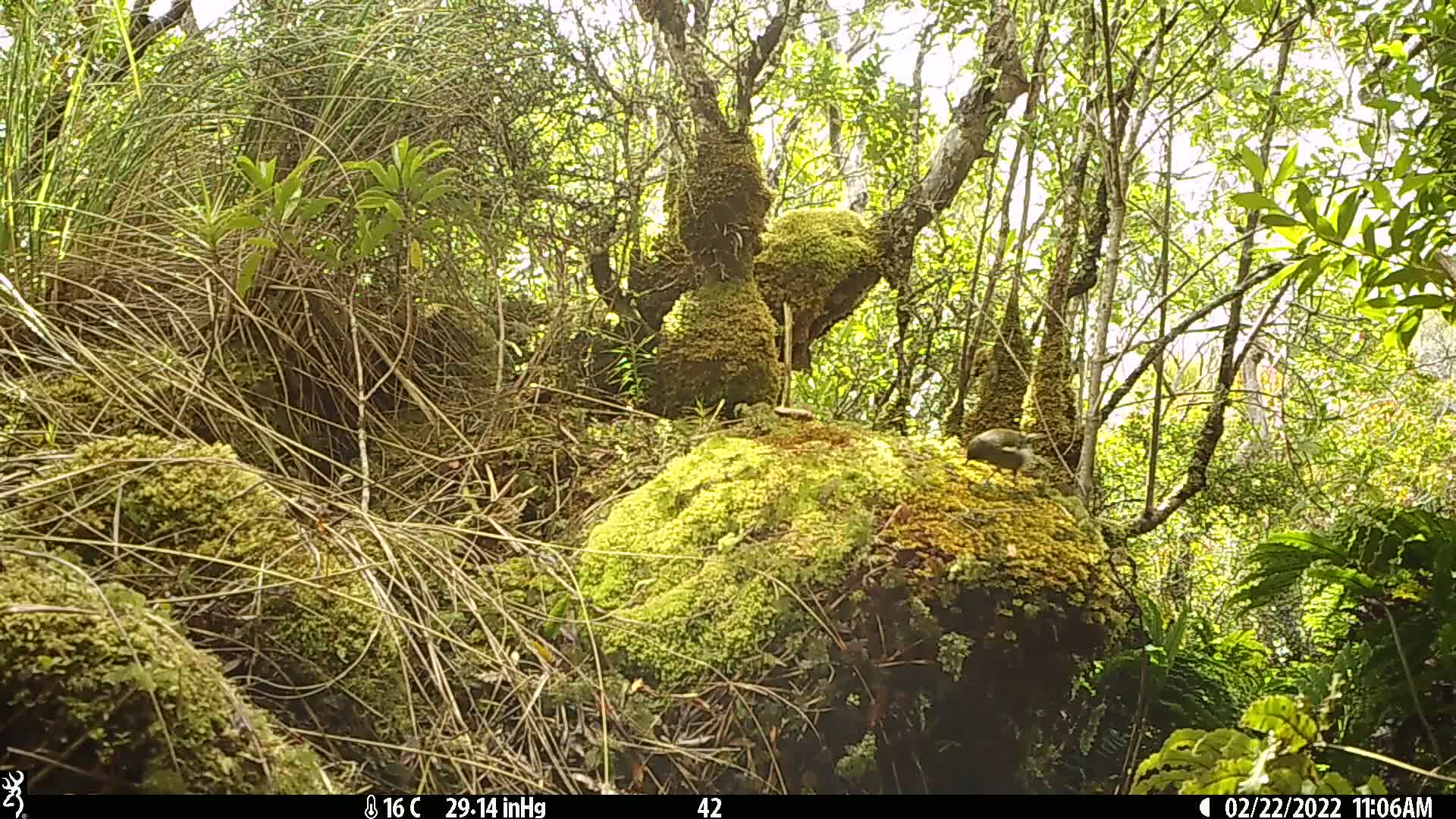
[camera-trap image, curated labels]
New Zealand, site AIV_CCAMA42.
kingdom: Animalia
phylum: Chordata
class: Aves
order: Passeriformes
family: Meliphagidae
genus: Anthornis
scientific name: Anthornis melanura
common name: new zealand bellbird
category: bellbird